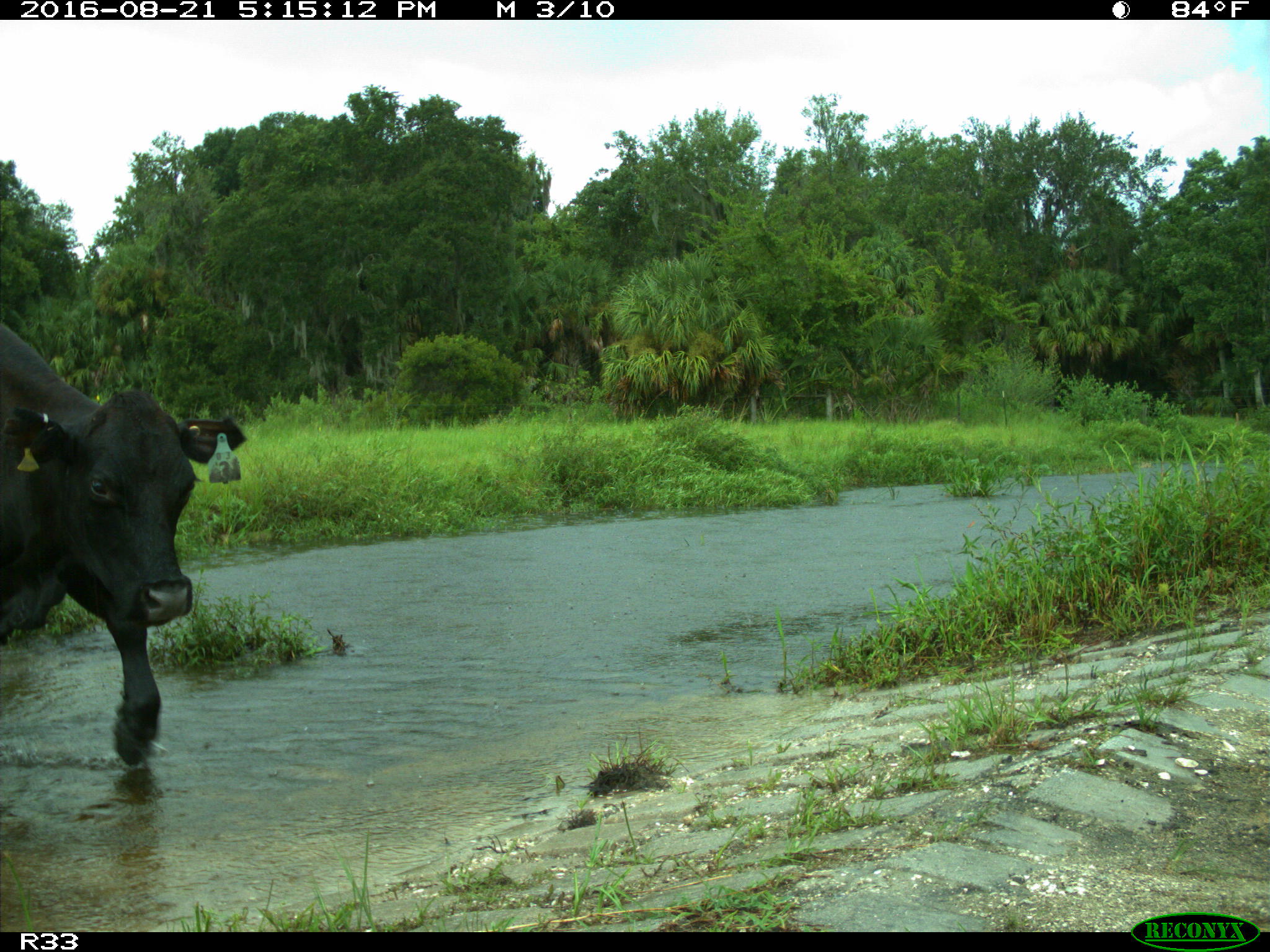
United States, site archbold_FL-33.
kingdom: Animalia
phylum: Chordata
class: Mammalia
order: Artiodactyla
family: Bovidae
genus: Bos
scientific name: Bos taurus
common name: domestic cow